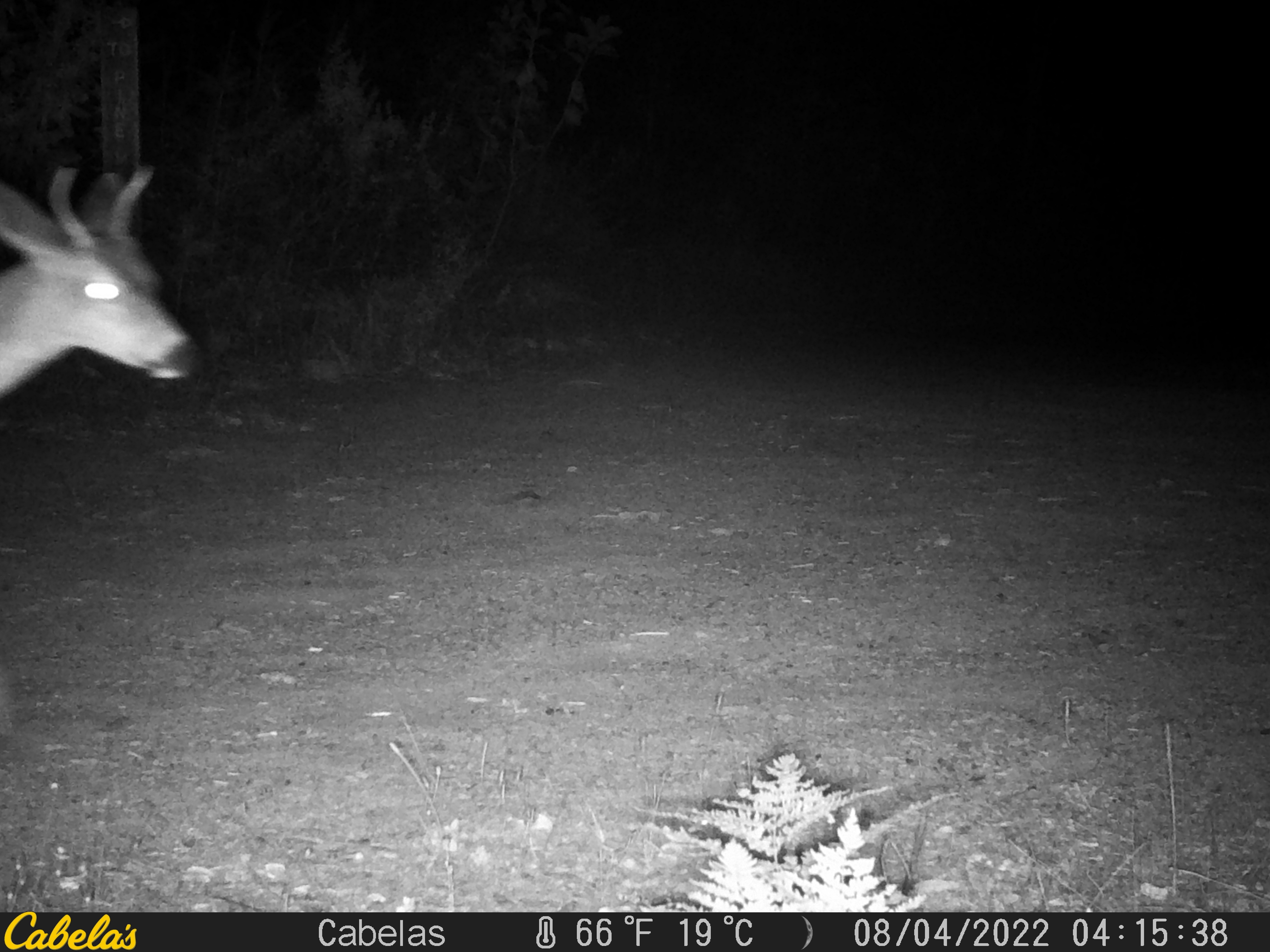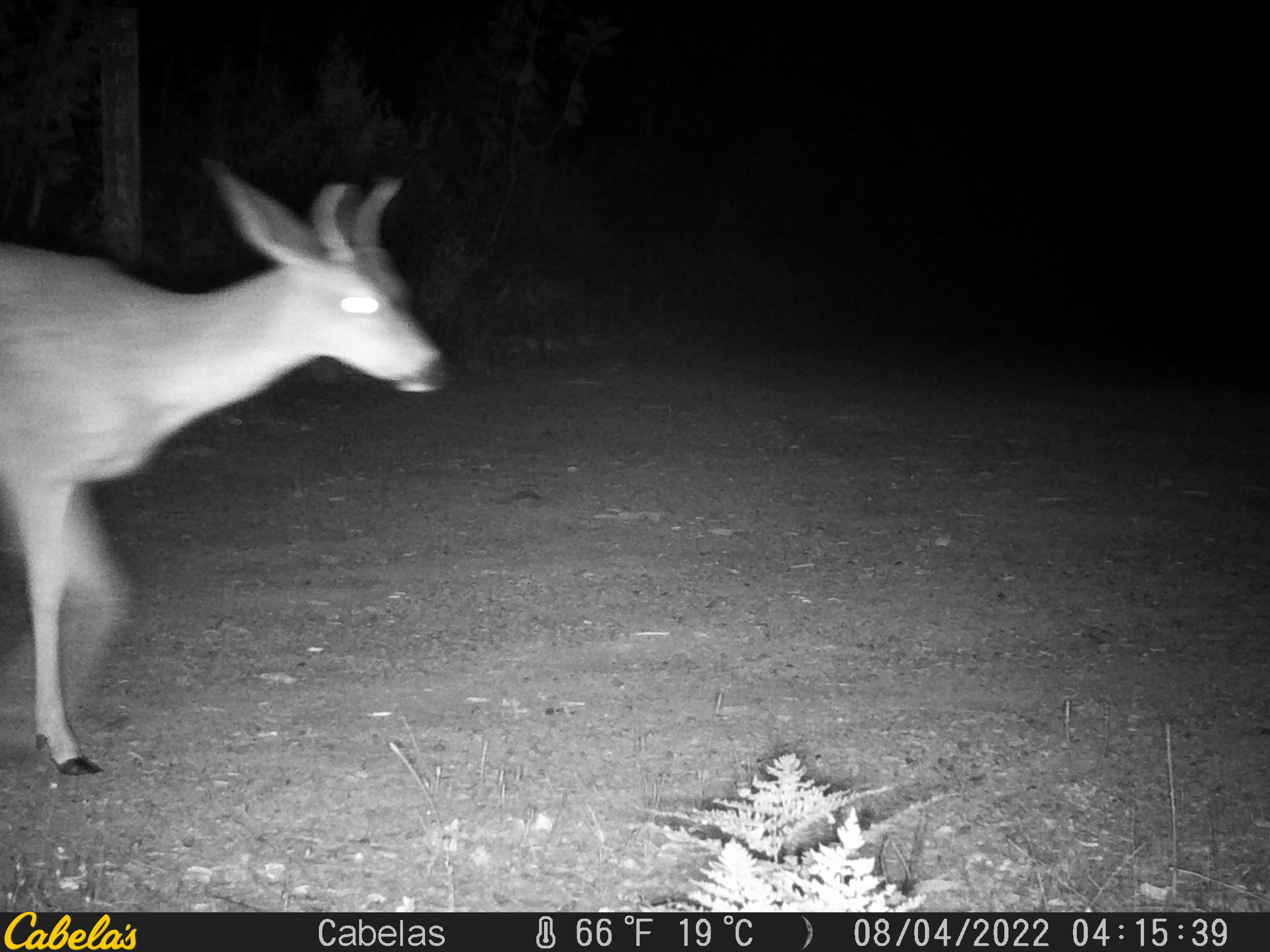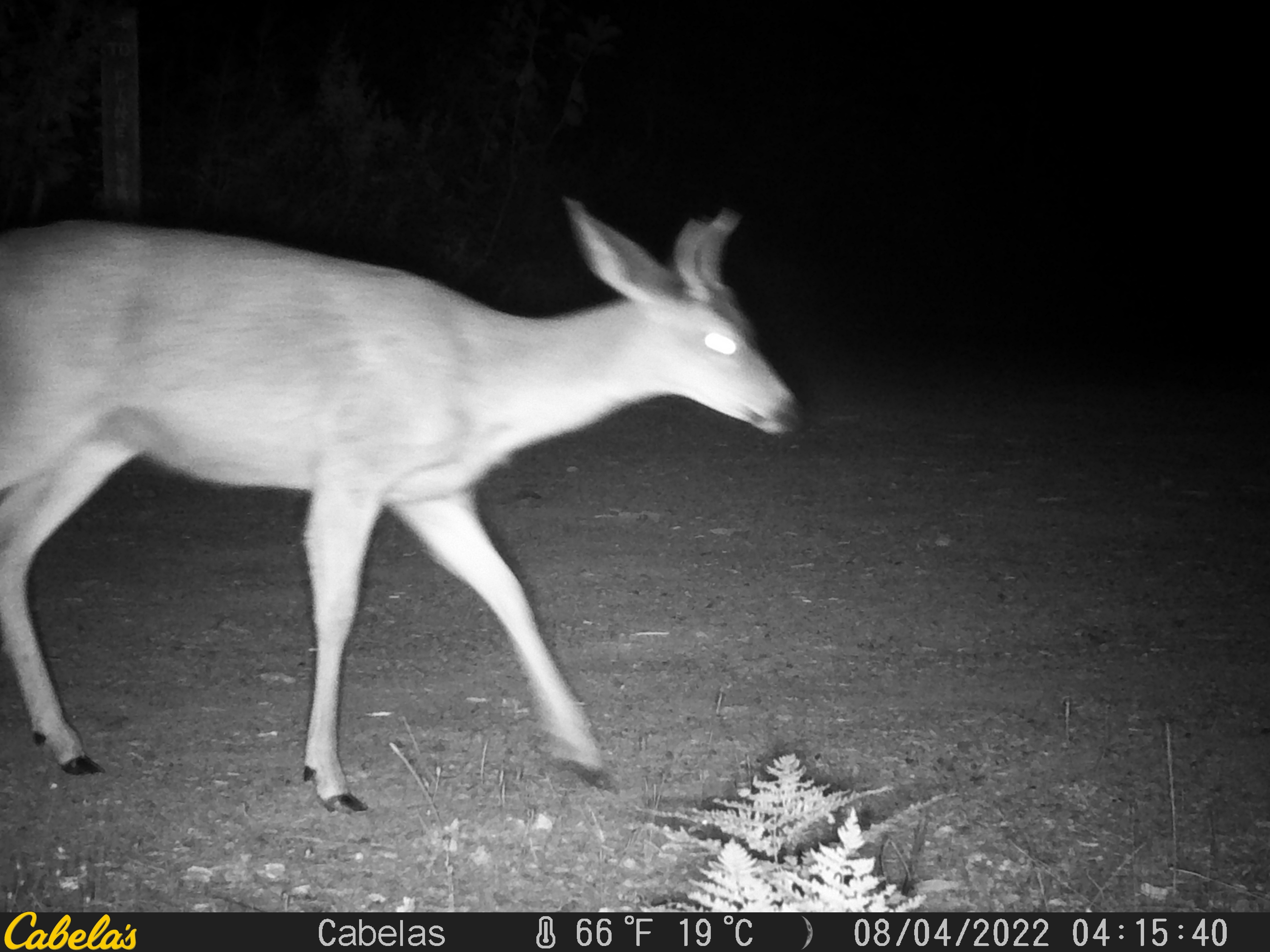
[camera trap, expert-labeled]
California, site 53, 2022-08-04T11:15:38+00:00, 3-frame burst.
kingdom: Animalia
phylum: Chordata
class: Mammalia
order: Artiodactyla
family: Cervidae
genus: Odocoileus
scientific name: Odocoileus hemionus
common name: mule deer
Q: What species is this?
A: Mule deer (Odocoileus hemionus).